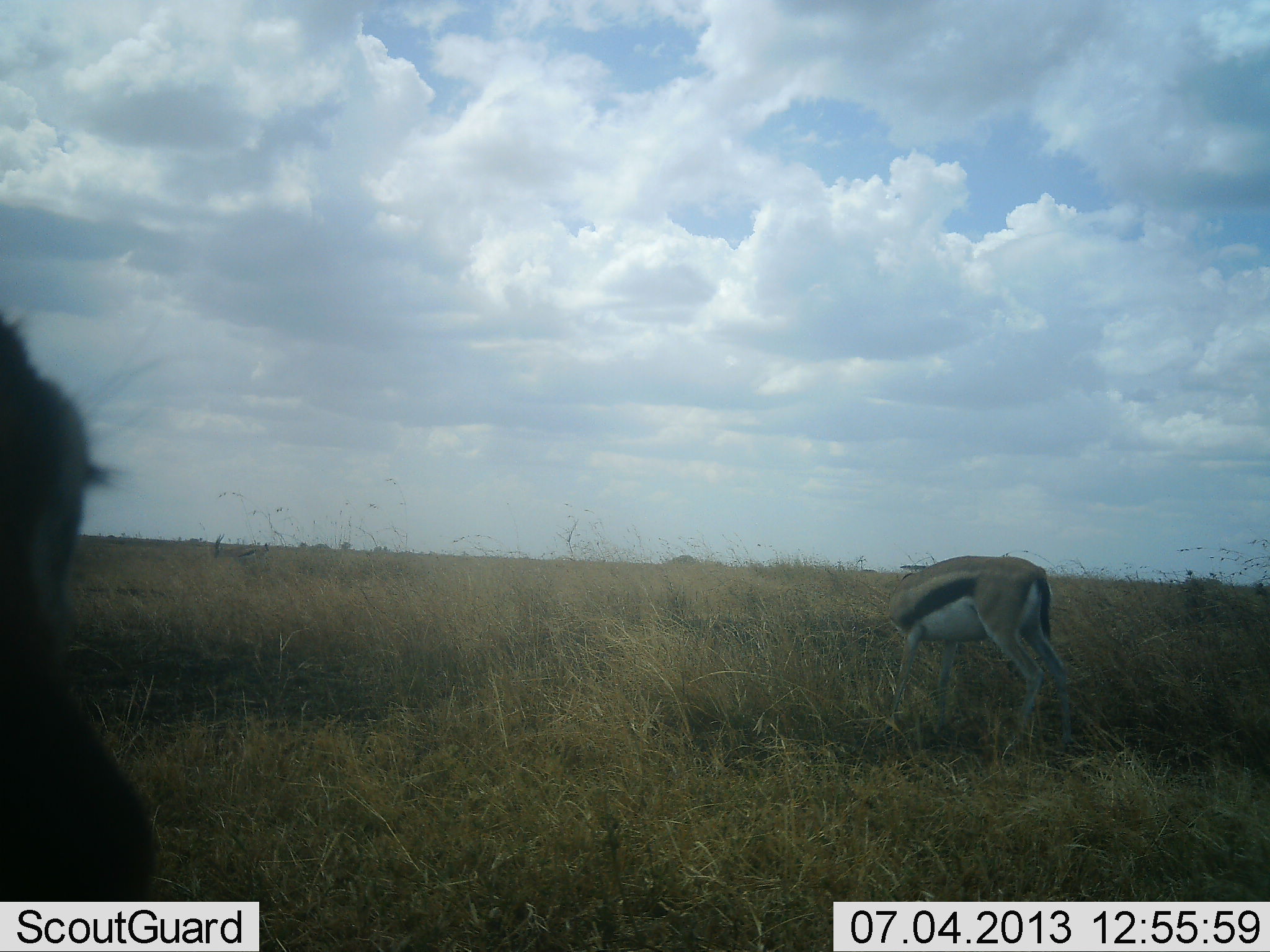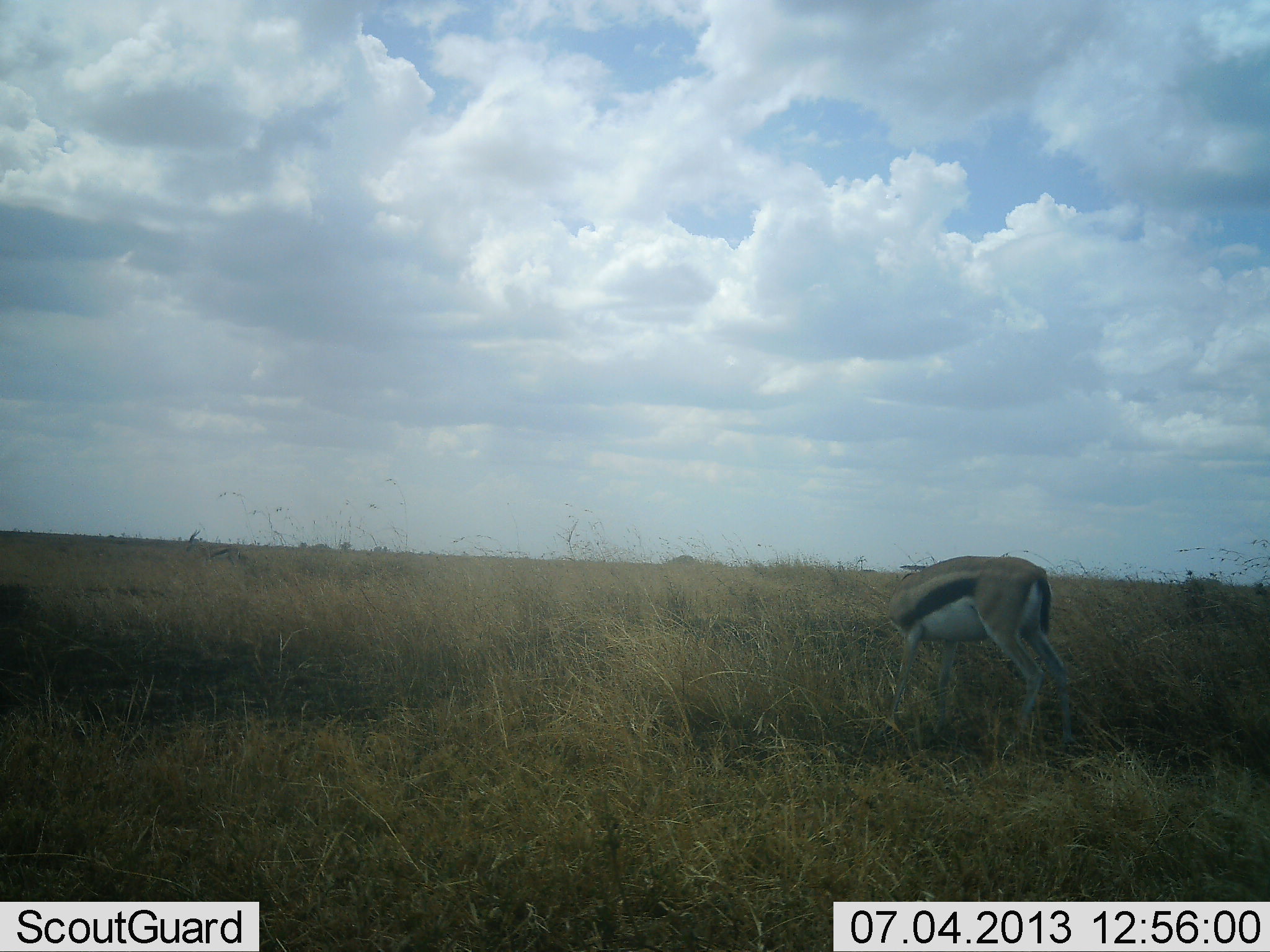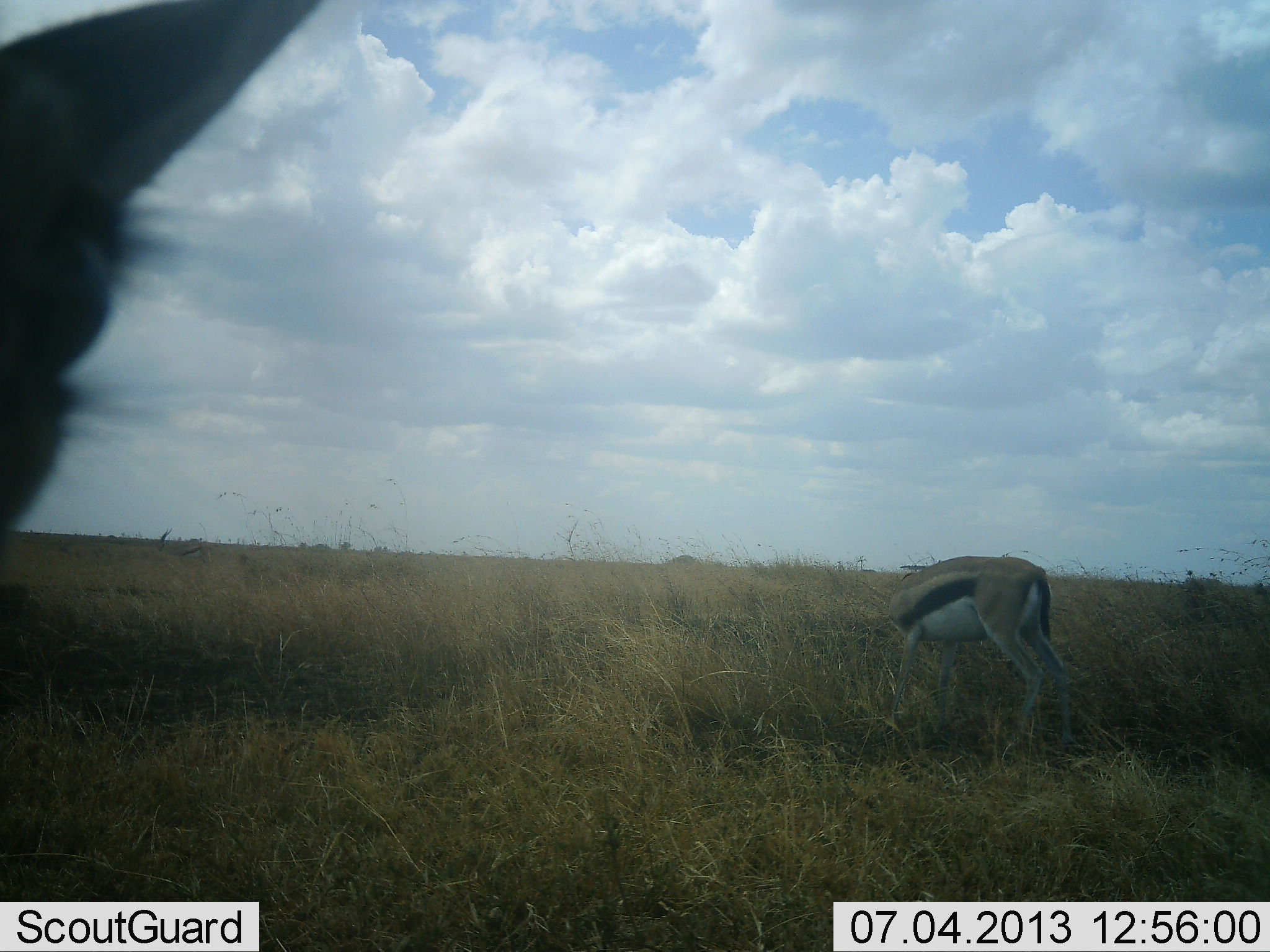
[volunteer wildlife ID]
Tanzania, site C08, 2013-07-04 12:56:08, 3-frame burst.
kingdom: Animalia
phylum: Chordata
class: Mammalia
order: Artiodactyla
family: Bovidae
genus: Eudorcas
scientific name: Eudorcas thomsonii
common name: thomson's gazelle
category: gazellethomsons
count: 2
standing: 58%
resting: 0%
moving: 37%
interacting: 0%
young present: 0%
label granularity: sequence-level